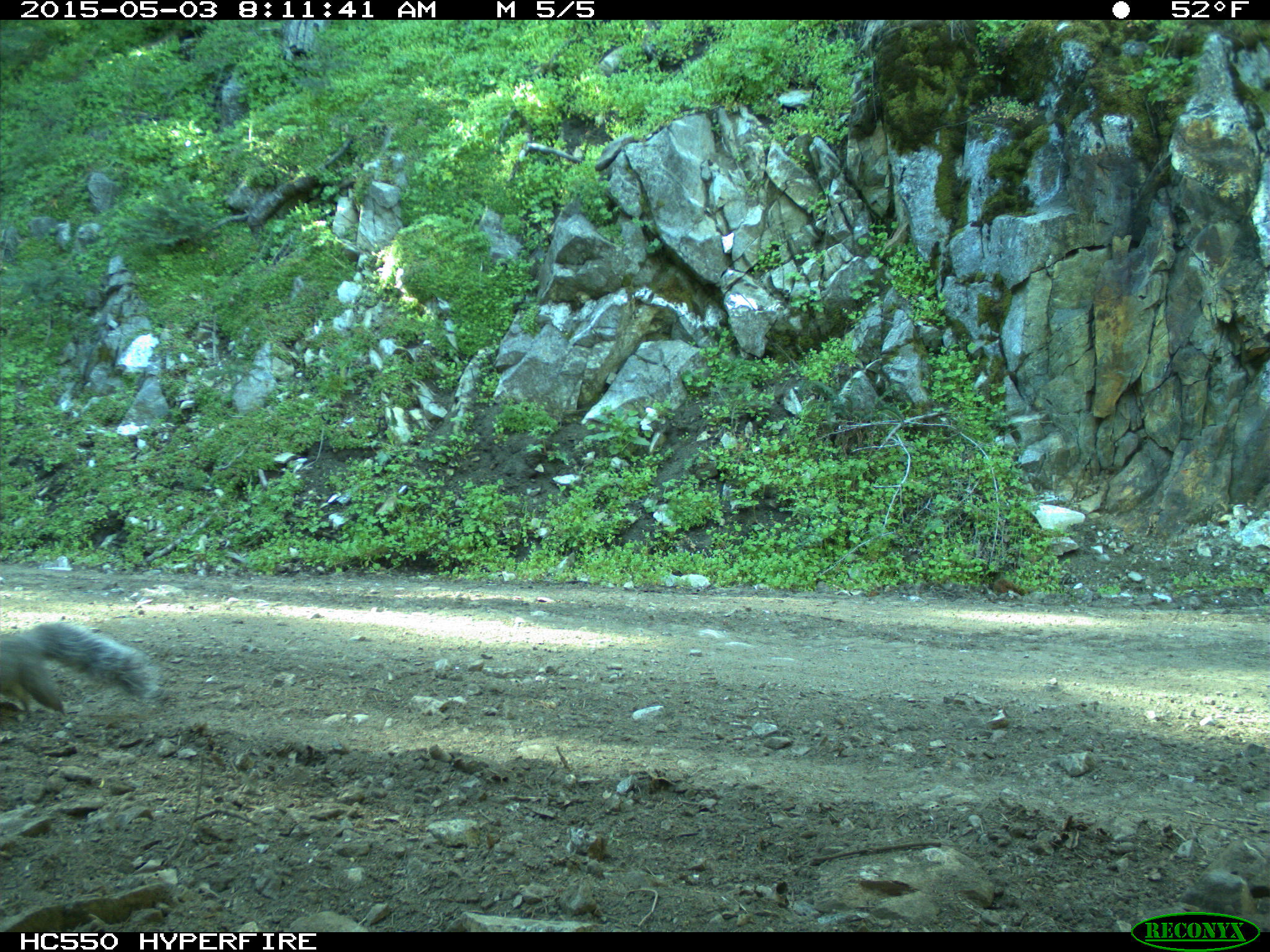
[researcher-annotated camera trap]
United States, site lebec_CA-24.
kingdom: Animalia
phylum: Chordata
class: Mammalia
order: Rodentia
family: Sciuridae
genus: Sciurus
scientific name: Sciurus carolinensis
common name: eastern gray squirrel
Sciurus carolinensis (eastern gray squirrel).